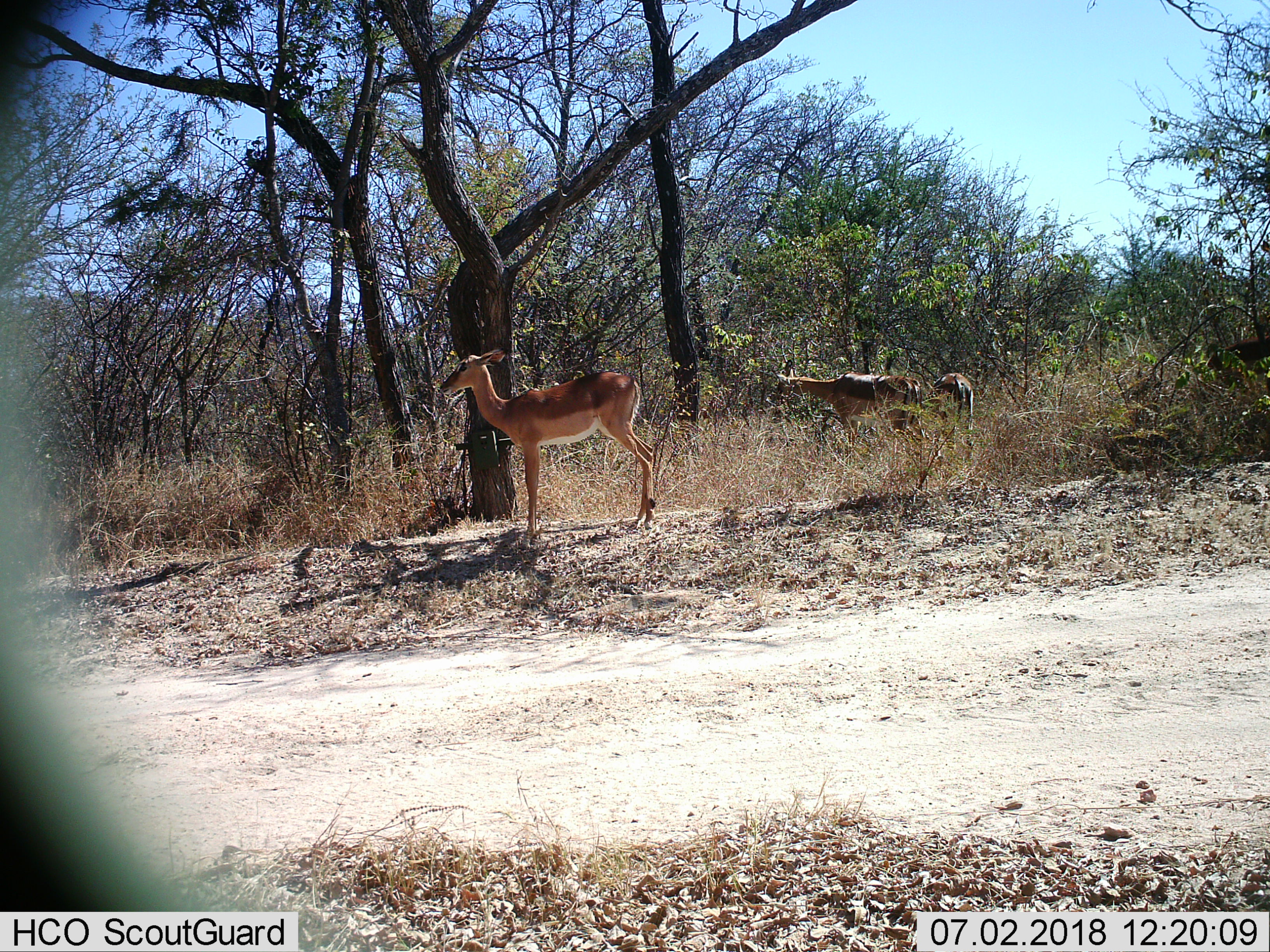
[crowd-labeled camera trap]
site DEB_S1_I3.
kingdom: Animalia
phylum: Chordata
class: Mammalia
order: Artiodactyla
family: Bovidae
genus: Aepyceros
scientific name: Aepyceros melampus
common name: impala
Impala (Aepyceros melampus), count 3. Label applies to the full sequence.